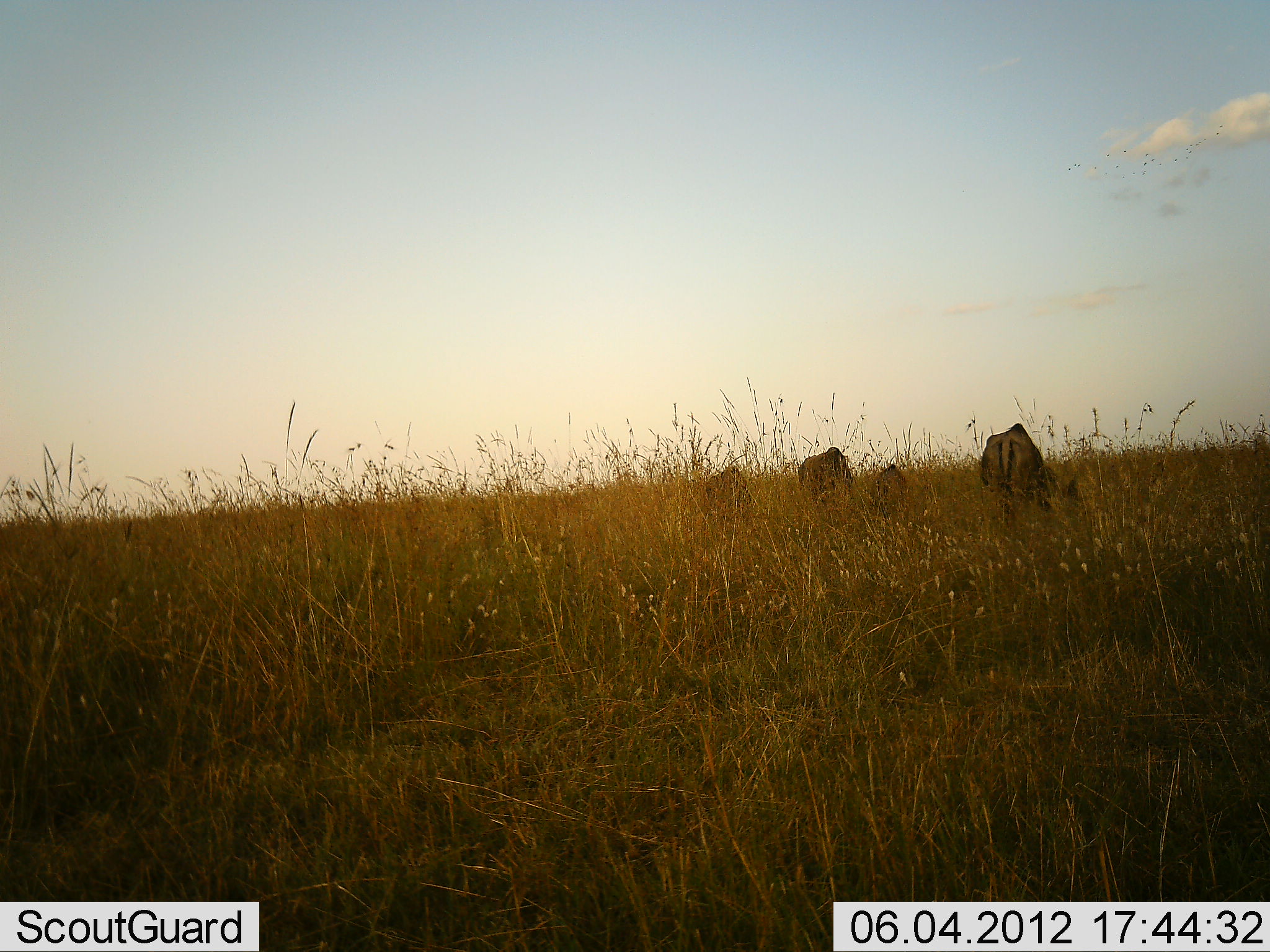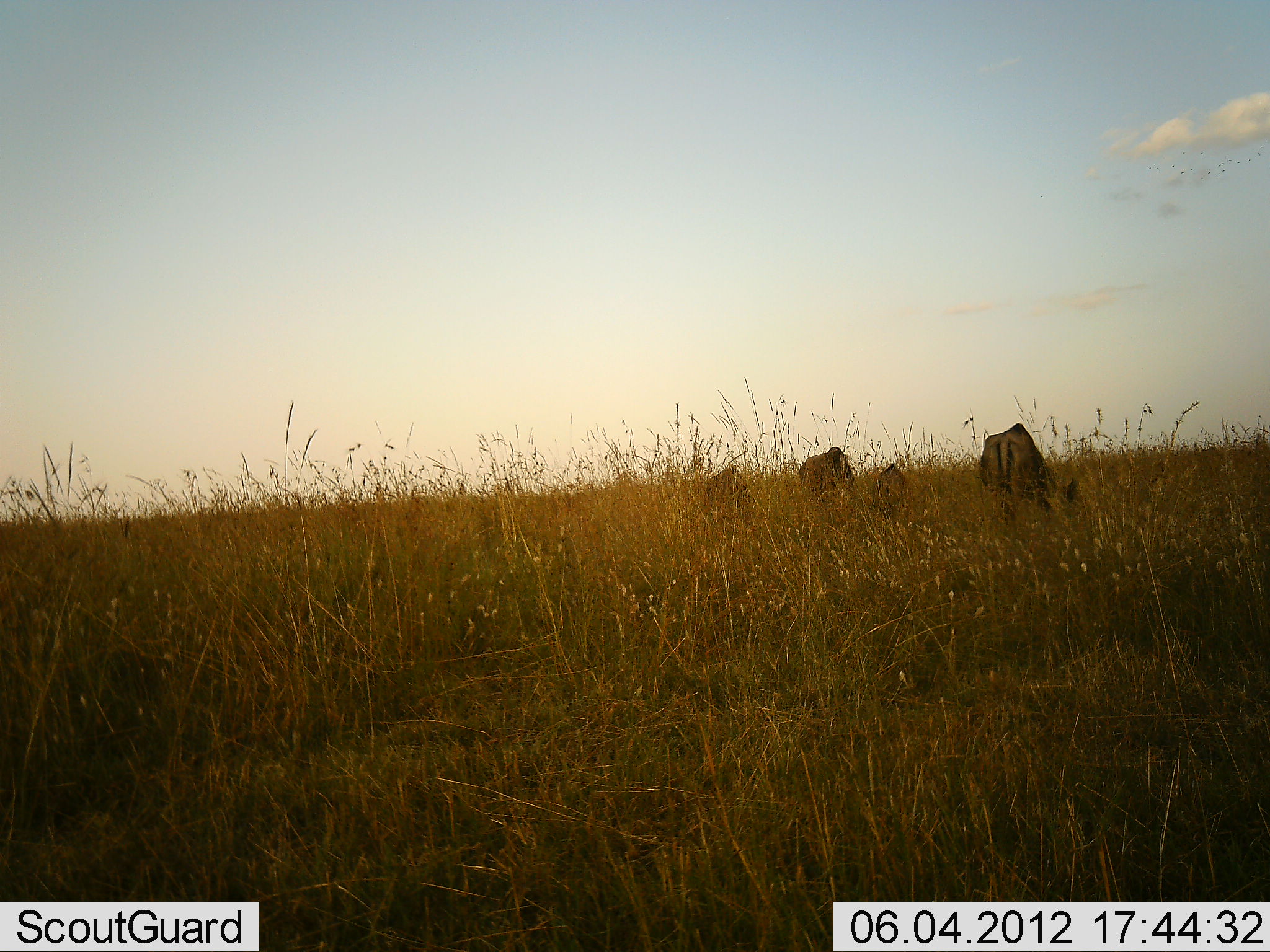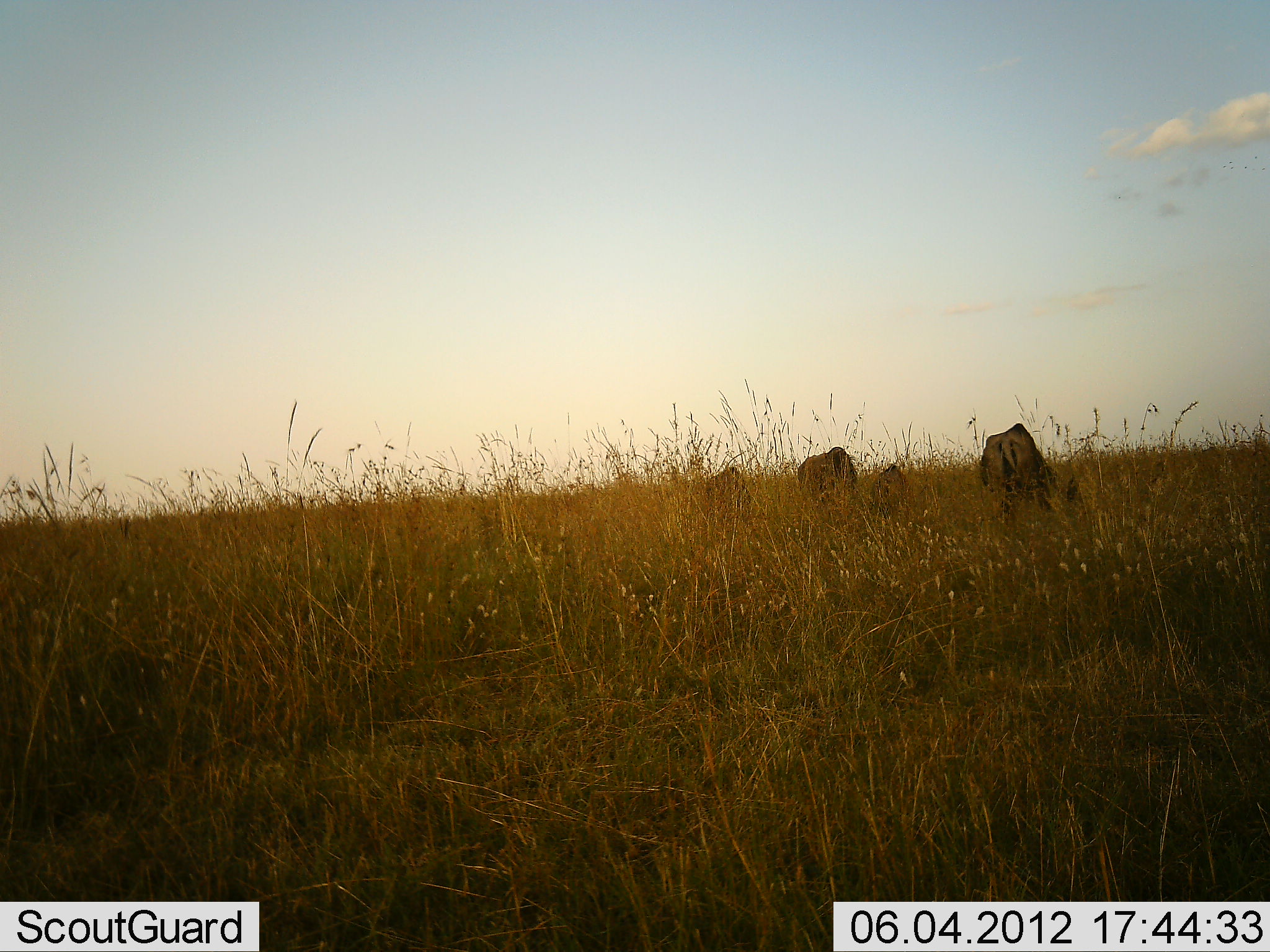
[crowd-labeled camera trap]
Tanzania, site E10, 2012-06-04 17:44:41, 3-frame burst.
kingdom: Animalia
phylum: Chordata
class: Mammalia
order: Artiodactyla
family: Bovidae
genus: Connochaetes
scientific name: Connochaetes taurinus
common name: blue wildebeest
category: wildebeest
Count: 4.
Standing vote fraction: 50%.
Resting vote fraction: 0%.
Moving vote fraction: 0%.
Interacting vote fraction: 0%.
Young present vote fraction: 20%.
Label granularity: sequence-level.